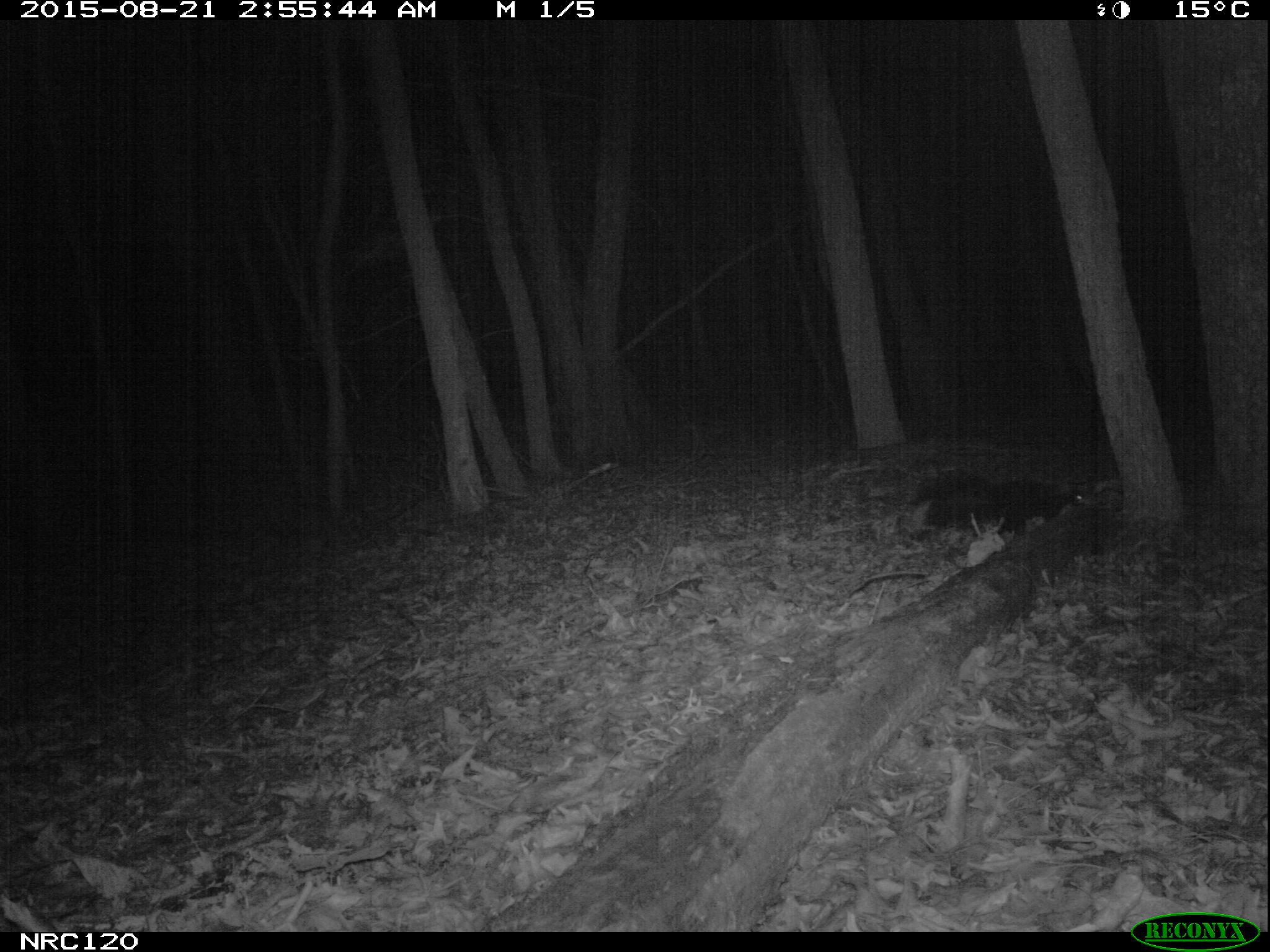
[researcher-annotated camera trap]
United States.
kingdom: Animalia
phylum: Chordata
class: Mammalia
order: Carnivora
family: Mephitidae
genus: Mephitis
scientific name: Mephitis mephitis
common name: striped skunk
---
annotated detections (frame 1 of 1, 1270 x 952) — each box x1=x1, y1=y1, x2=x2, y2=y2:
Striped Skunk: x1=900, y1=469, x2=1100, y2=546